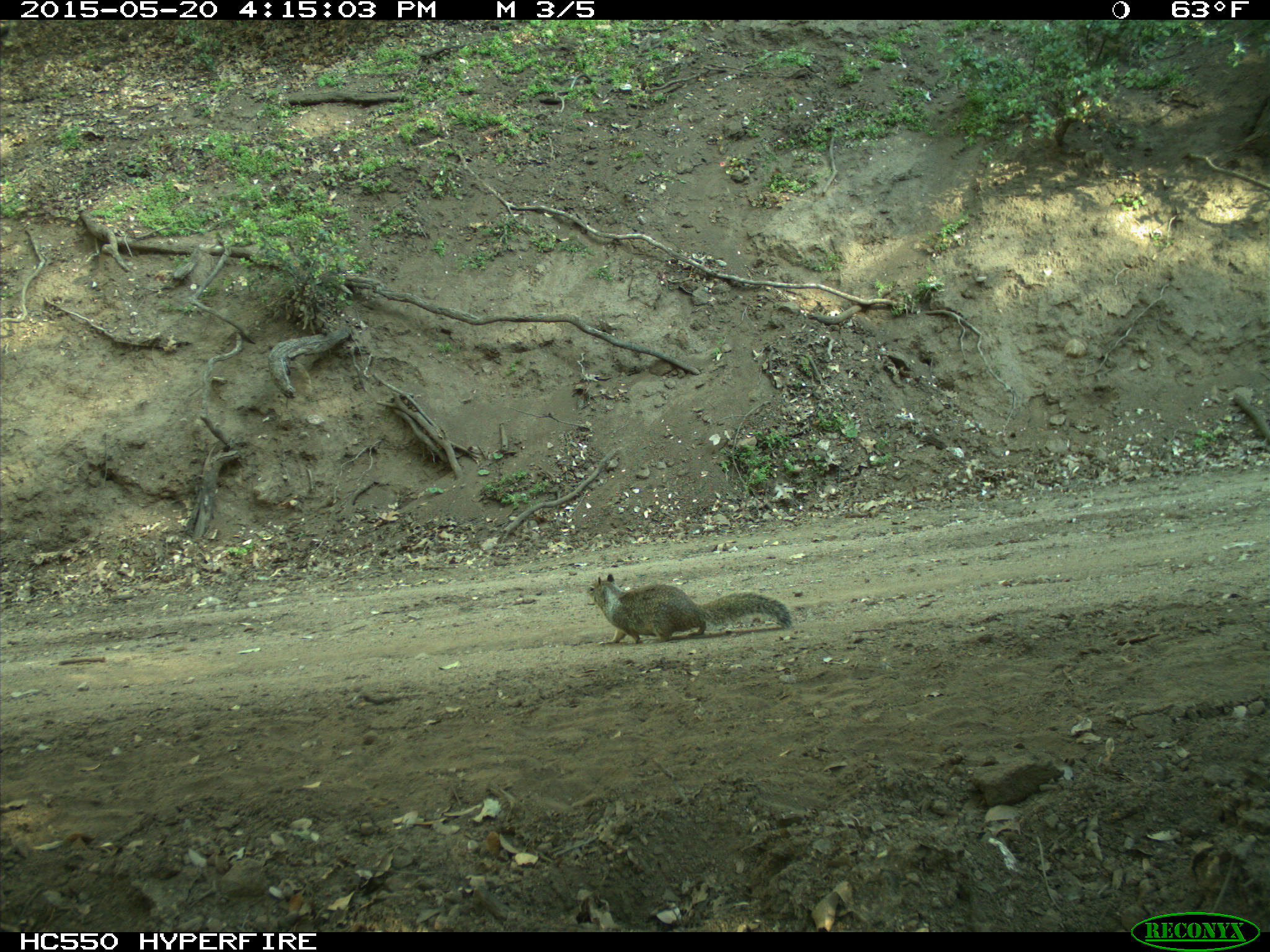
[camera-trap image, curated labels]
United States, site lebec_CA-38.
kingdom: Animalia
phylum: Chordata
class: Mammalia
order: Rodentia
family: Sciuridae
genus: Otospermophilus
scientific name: Otospermophilus beecheyi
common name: california ground squirrel